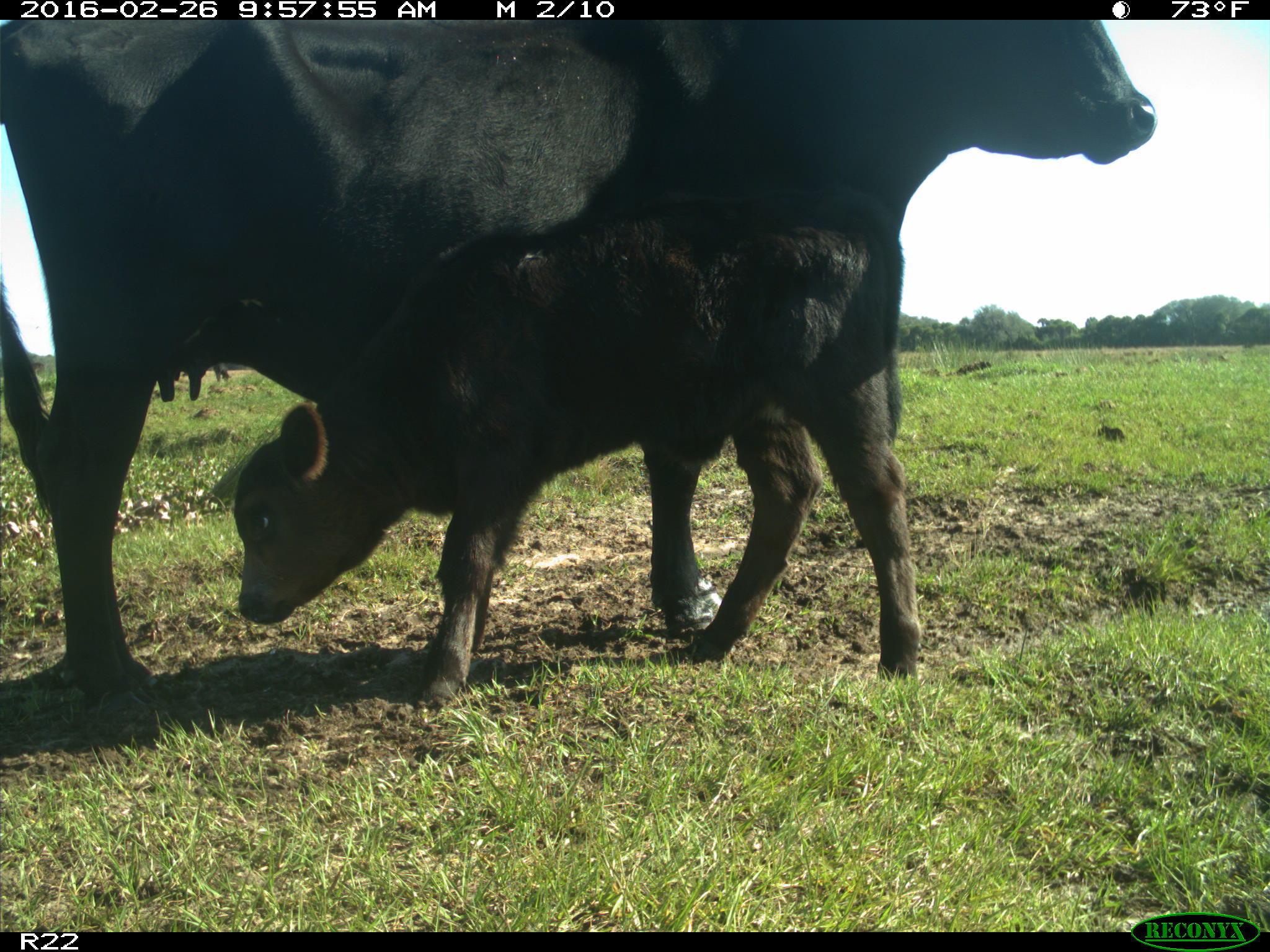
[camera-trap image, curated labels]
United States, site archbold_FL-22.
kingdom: Animalia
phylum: Chordata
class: Mammalia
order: Artiodactyla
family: Bovidae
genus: Bos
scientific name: Bos taurus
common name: domestic cow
Bos taurus (domestic cow).